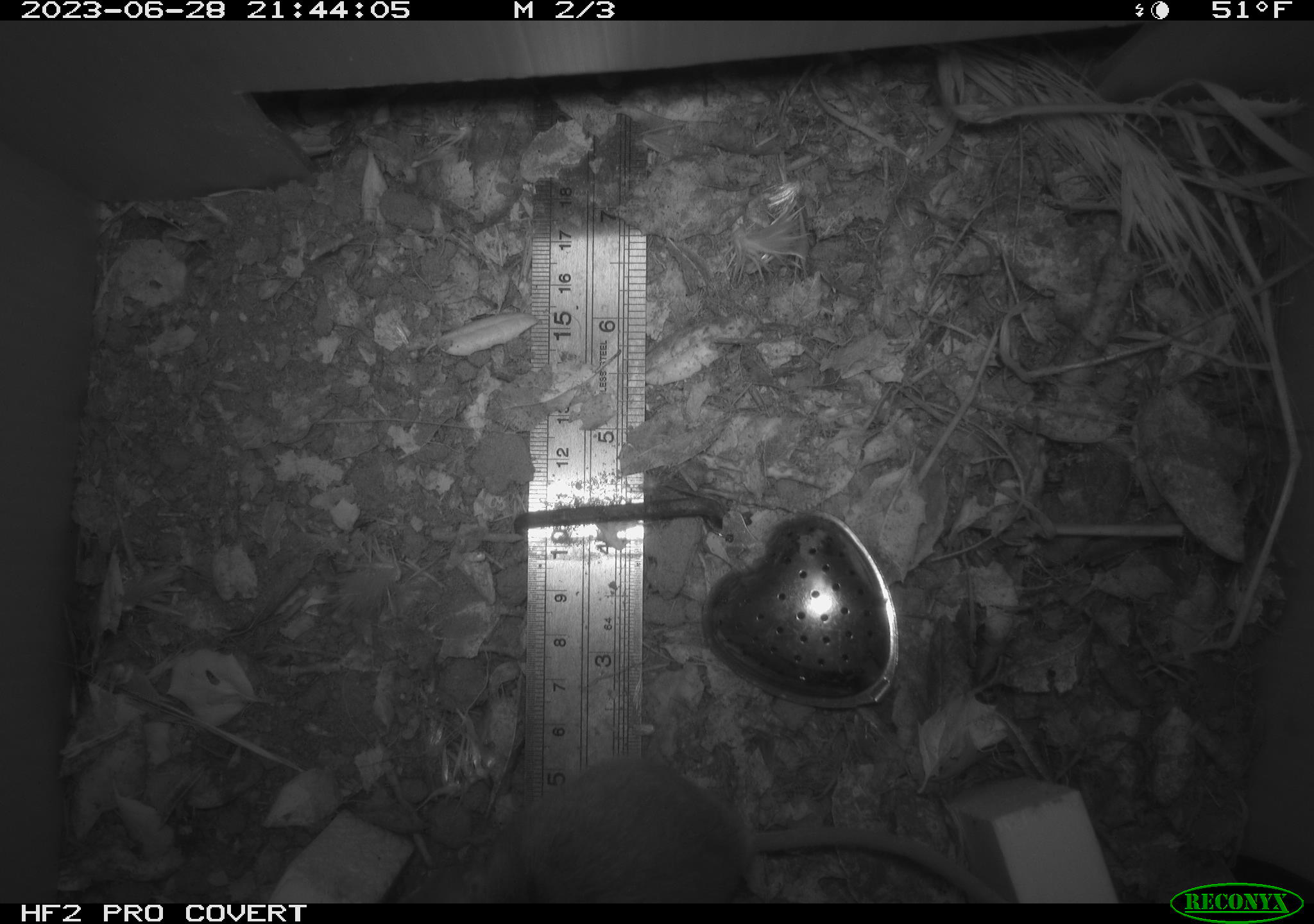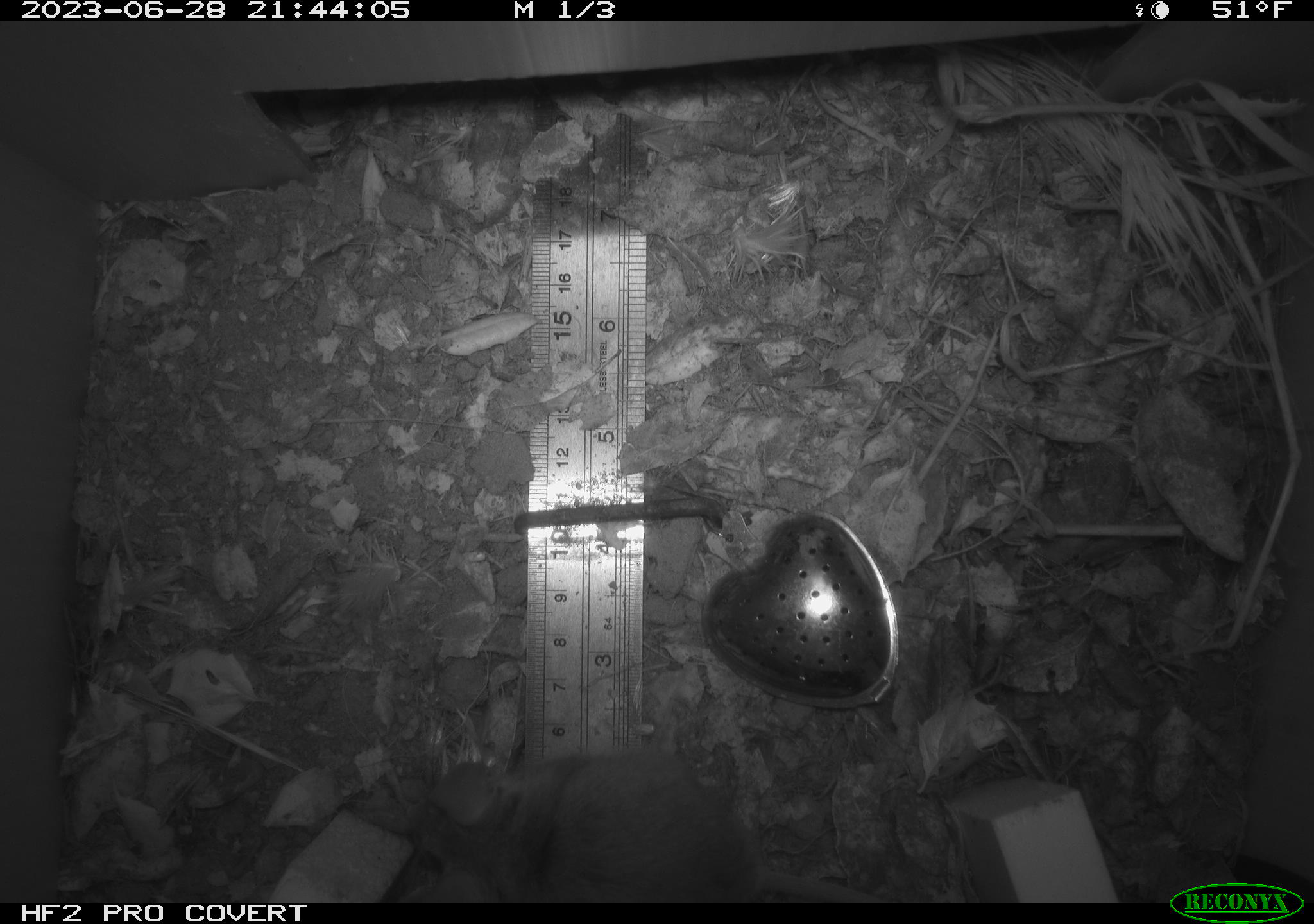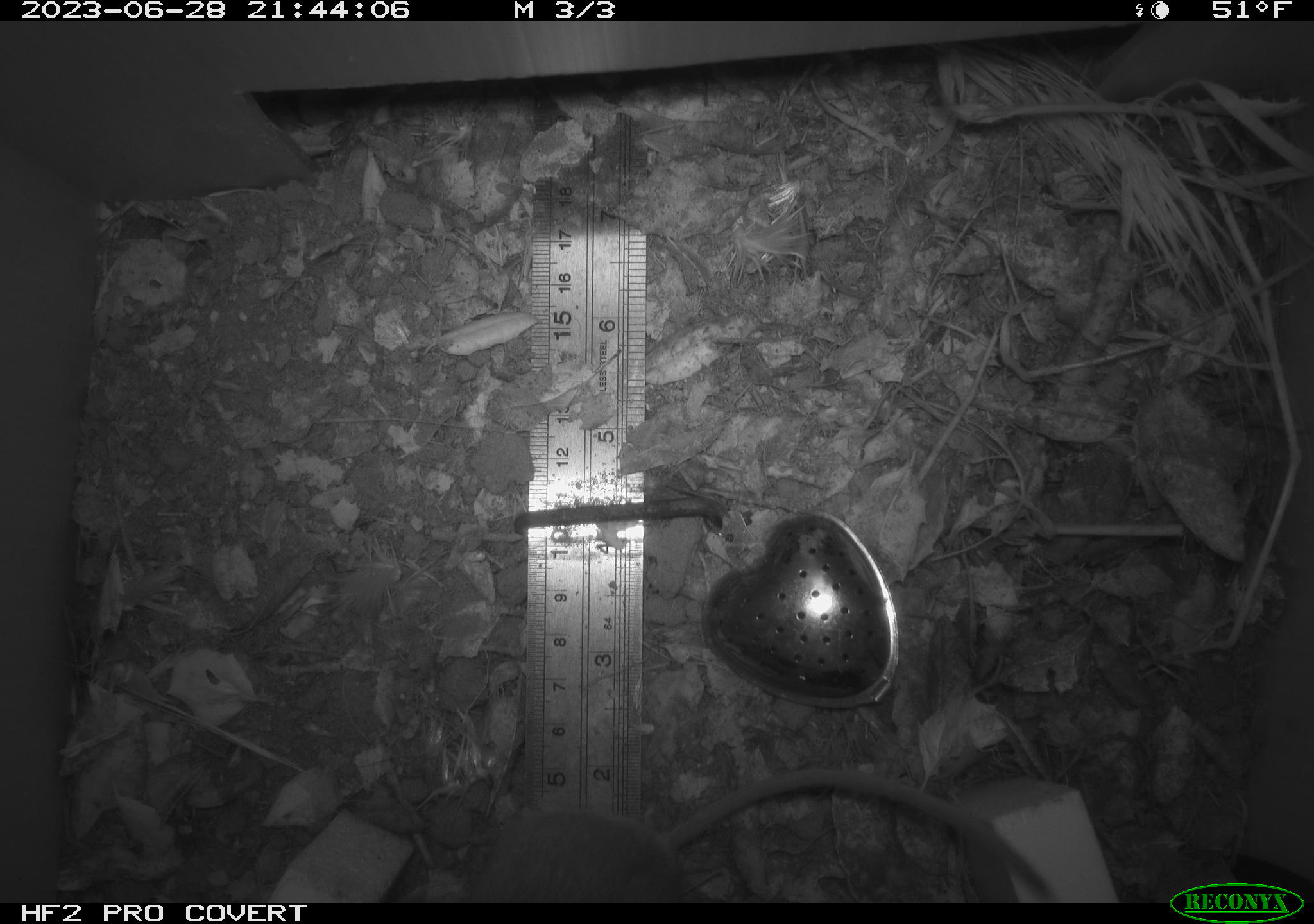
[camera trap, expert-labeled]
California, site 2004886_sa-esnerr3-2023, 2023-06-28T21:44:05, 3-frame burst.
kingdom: Animalia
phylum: Chordata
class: Mammalia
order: Rodentia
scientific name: Rodentia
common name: mouse species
Mouse species (Rodentia).